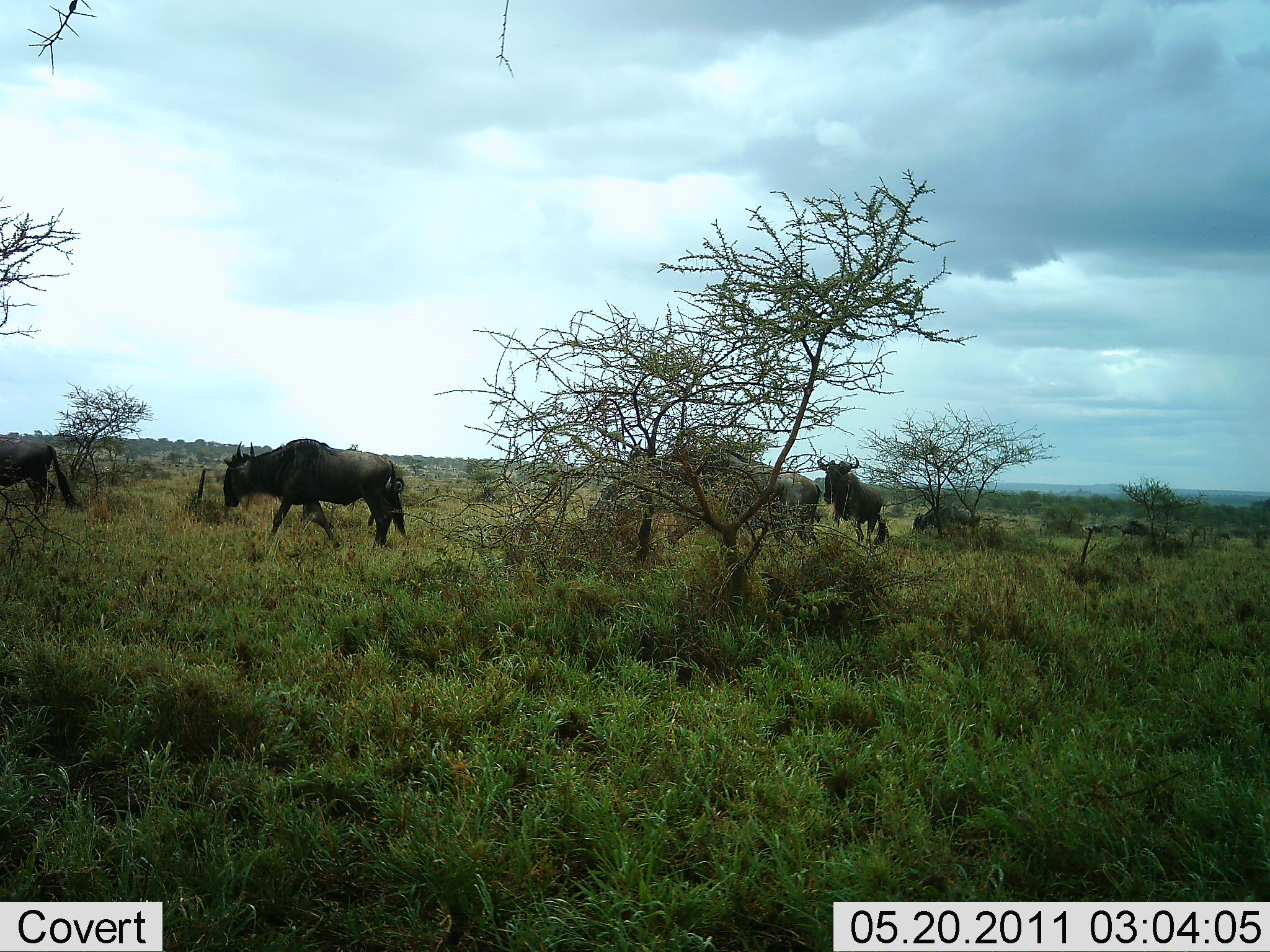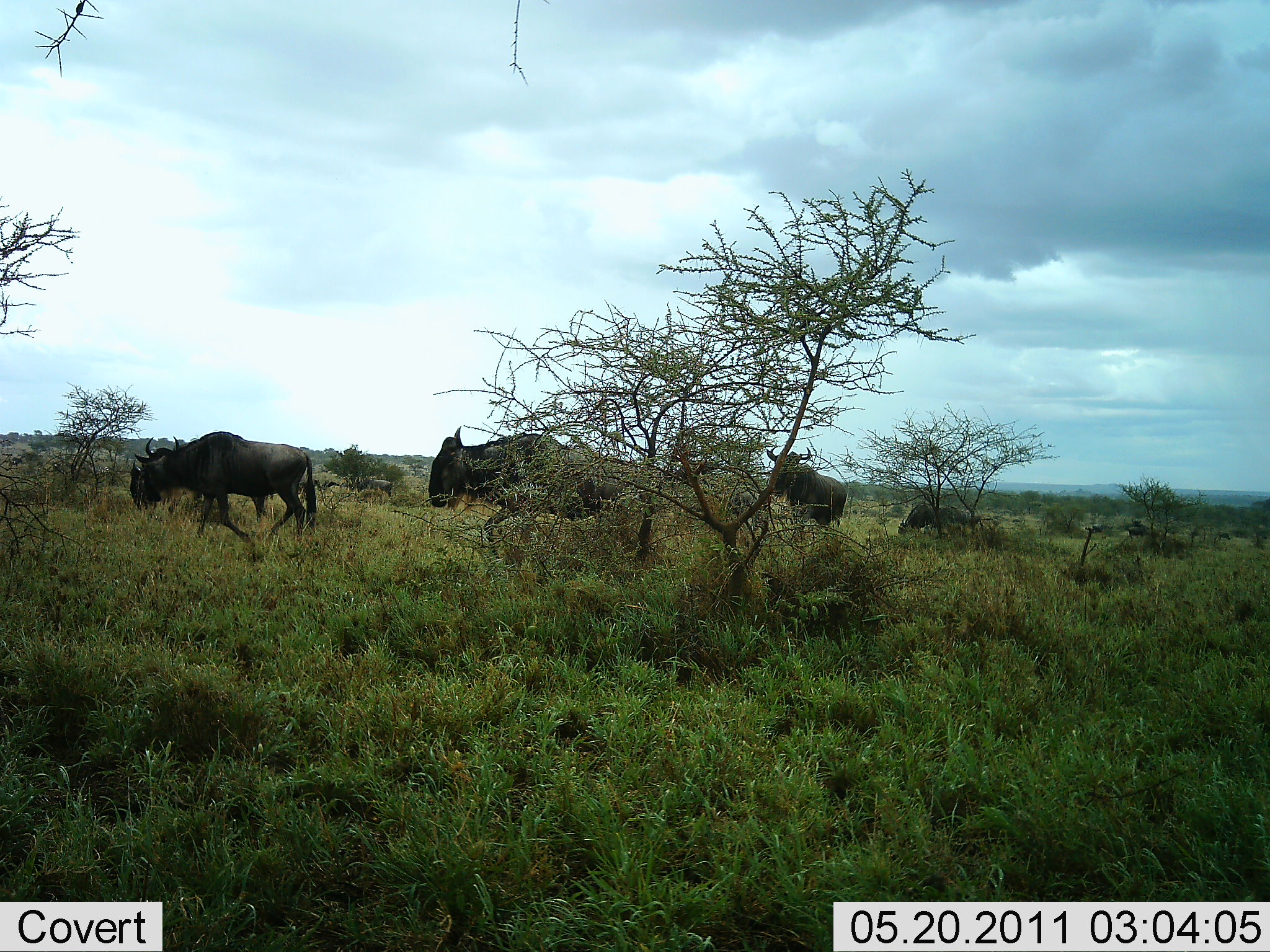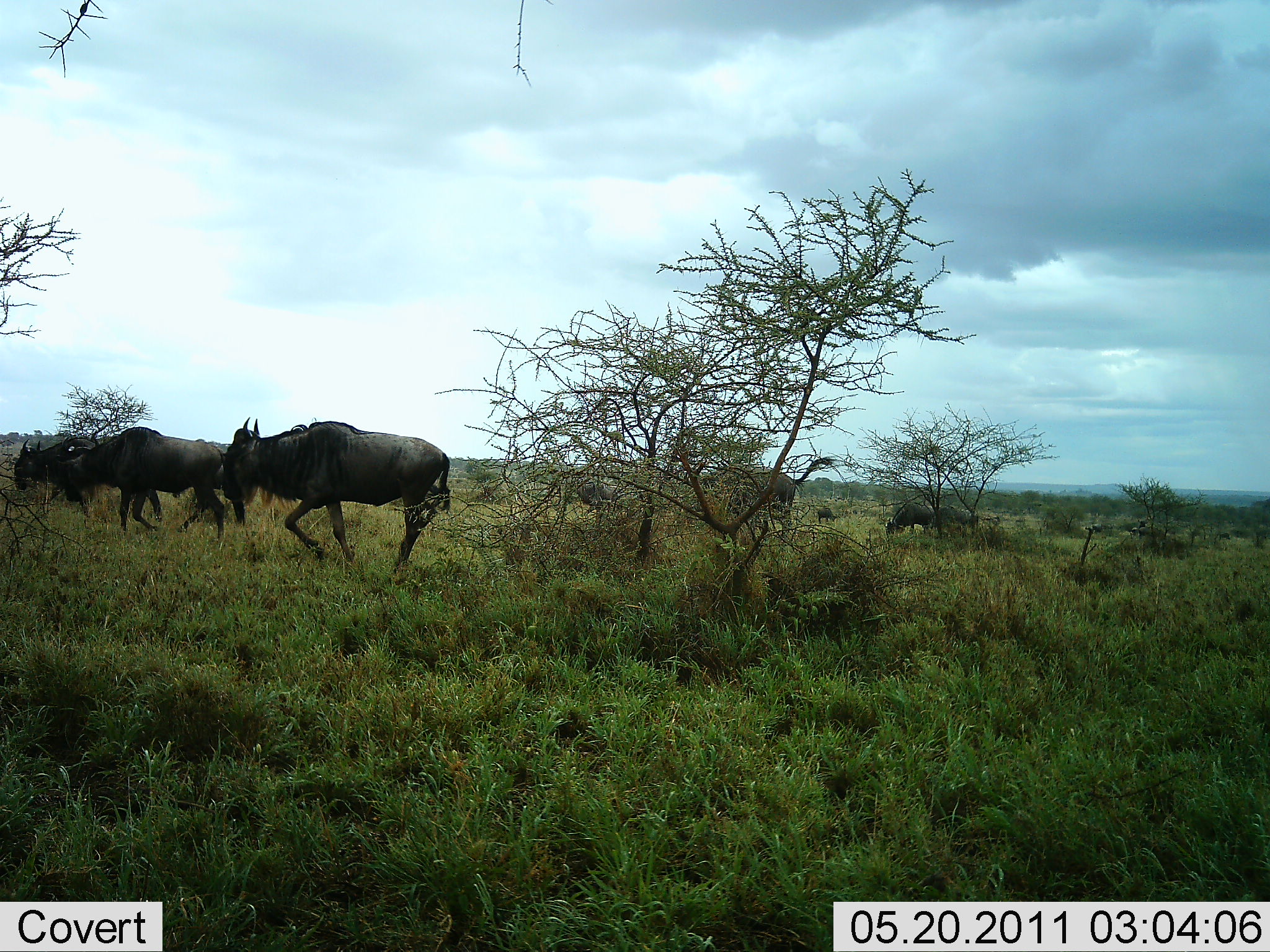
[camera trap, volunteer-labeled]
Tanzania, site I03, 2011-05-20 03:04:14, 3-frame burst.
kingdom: Animalia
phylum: Chordata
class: Mammalia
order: Artiodactyla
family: Bovidae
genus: Connochaetes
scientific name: Connochaetes taurinus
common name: blue wildebeest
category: wildebeest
Wildebeest (blue wildebeest) (Connochaetes taurinus), count 5. Behavior (volunteer vote fractions): standing 0%, resting 0%, moving 100%, interacting 0%. Young present (vote fraction): 0%. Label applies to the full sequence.